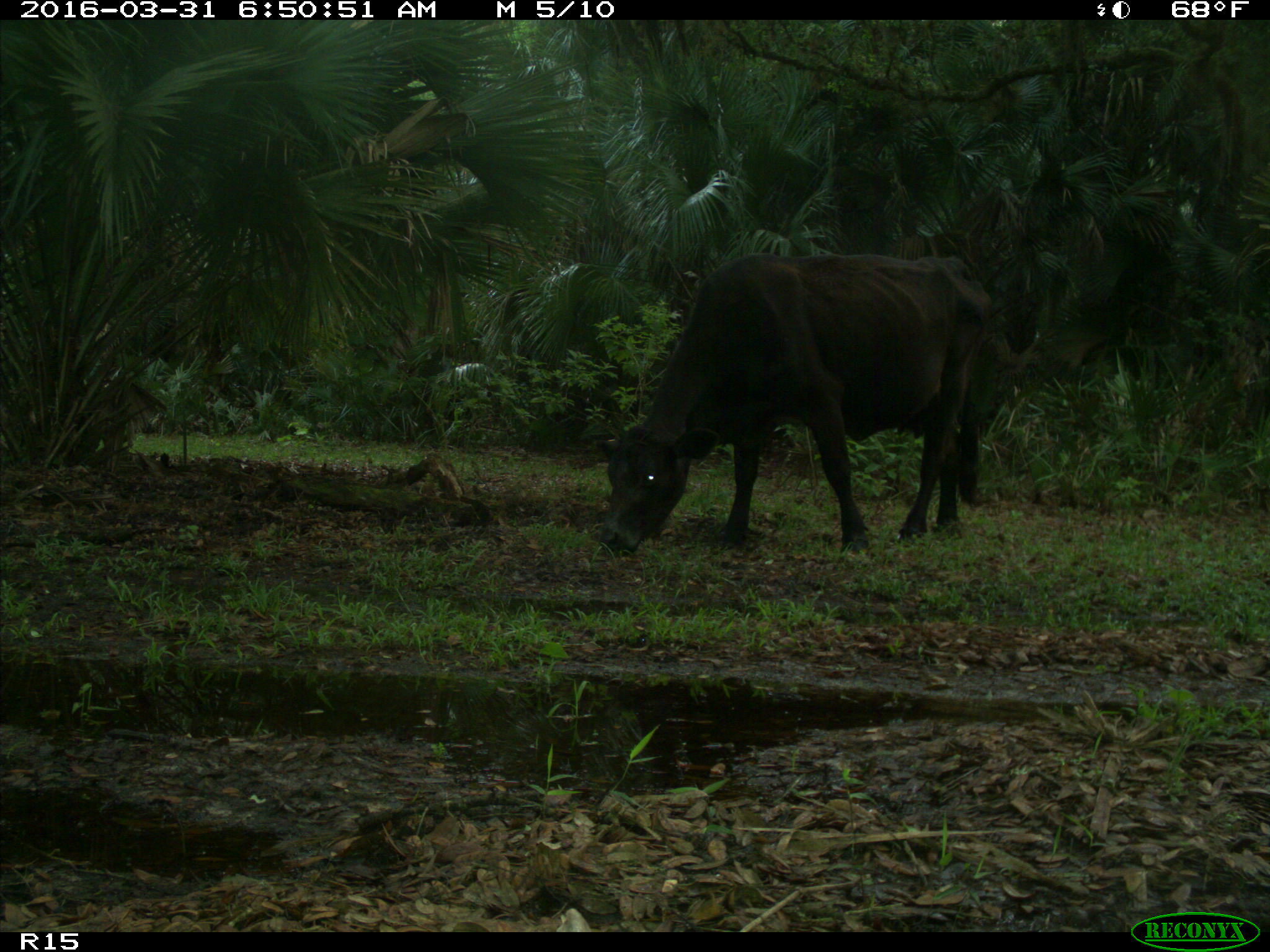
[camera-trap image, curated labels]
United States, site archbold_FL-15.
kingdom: Animalia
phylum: Chordata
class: Mammalia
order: Artiodactyla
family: Bovidae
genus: Bos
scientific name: Bos taurus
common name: domestic cow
Bos taurus (domestic cow).